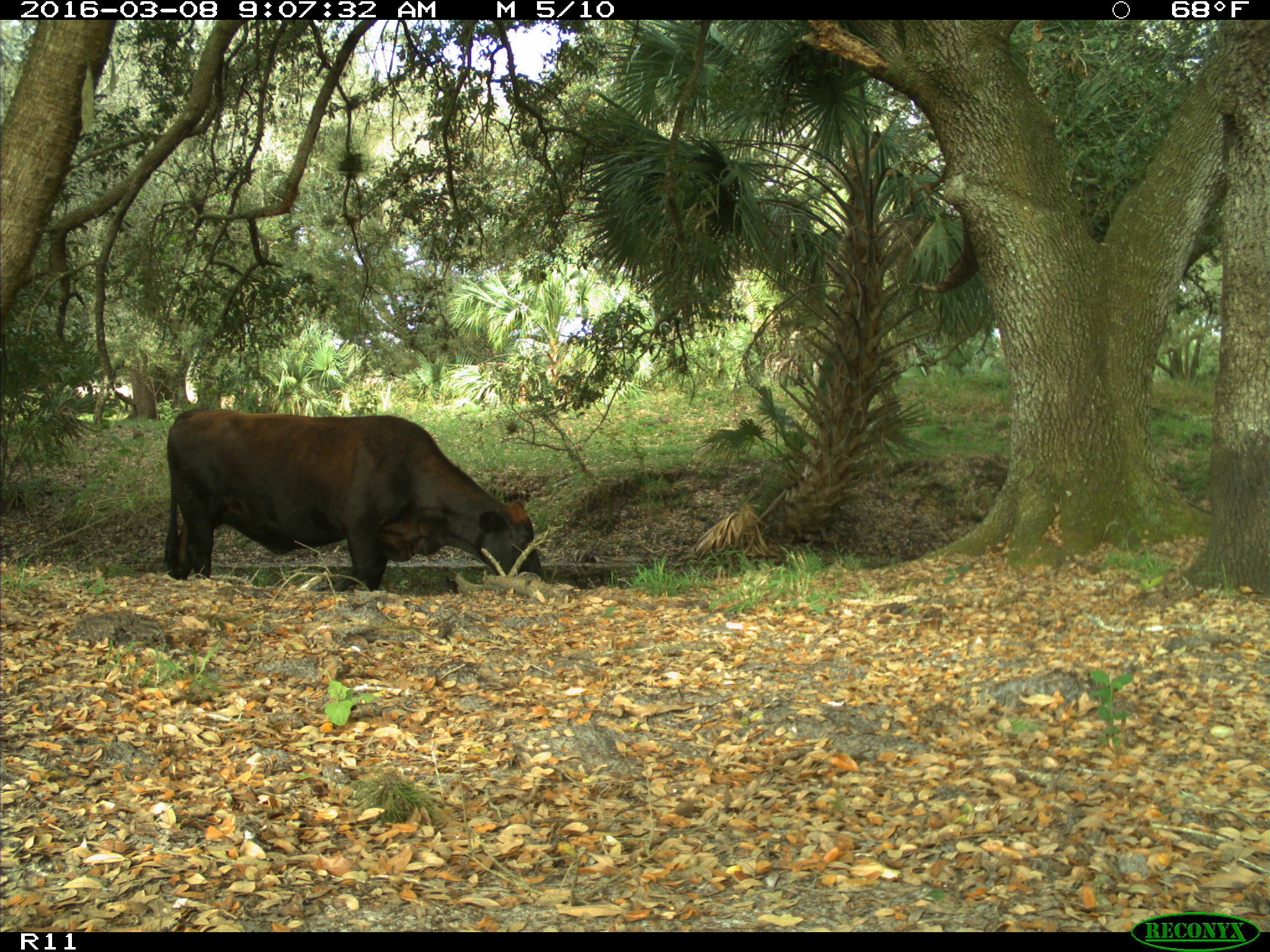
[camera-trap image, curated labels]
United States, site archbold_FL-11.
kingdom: Animalia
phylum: Chordata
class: Mammalia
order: Artiodactyla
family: Bovidae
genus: Bos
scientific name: Bos taurus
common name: domestic cow